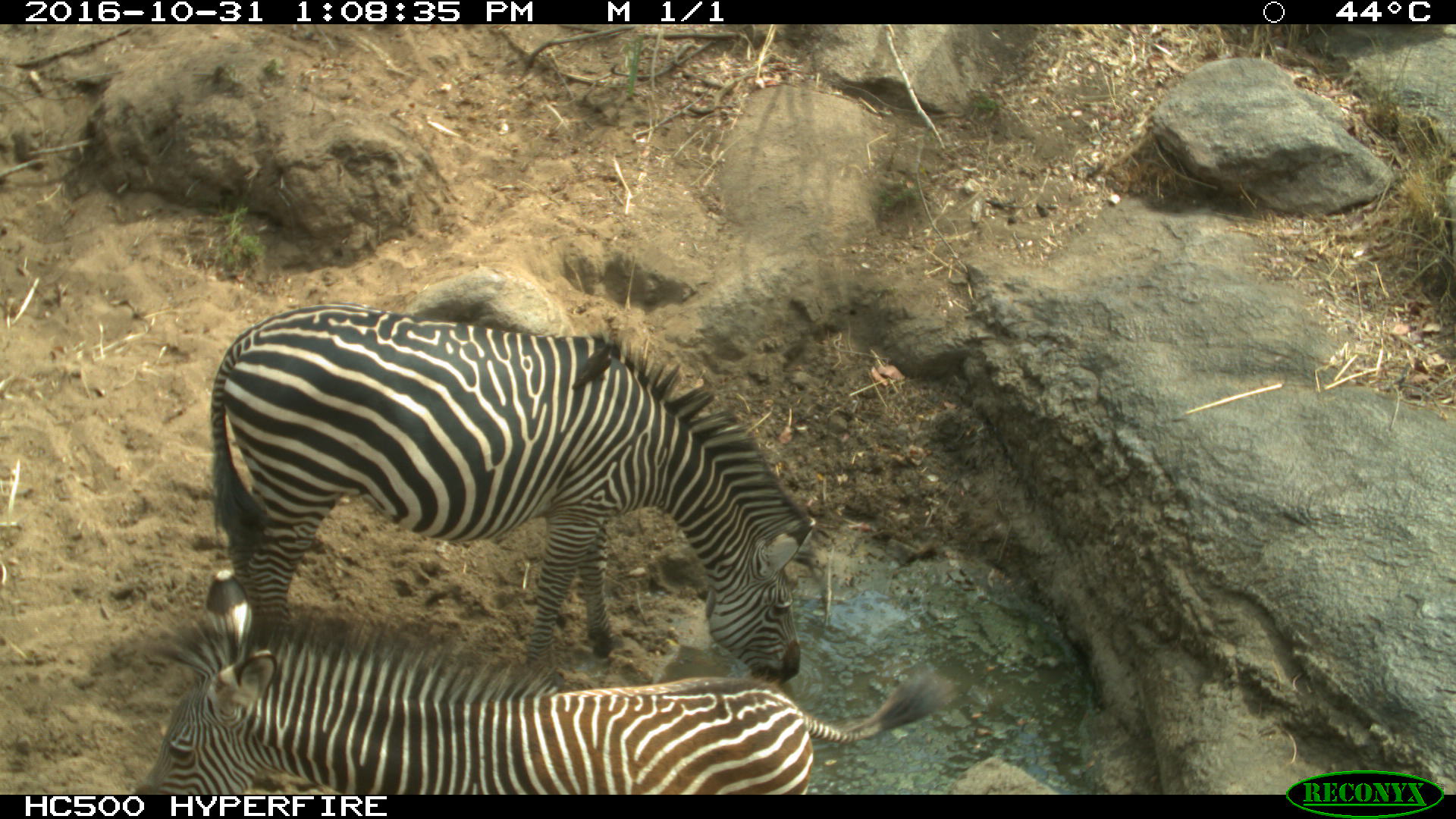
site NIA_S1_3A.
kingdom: Animalia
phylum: Chordata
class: Mammalia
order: Perissodactyla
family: Equidae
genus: Equus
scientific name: Equus quagga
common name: plains zebra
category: zebraplains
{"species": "zebraplains (plains zebra) (Equus quagga)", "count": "2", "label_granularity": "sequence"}